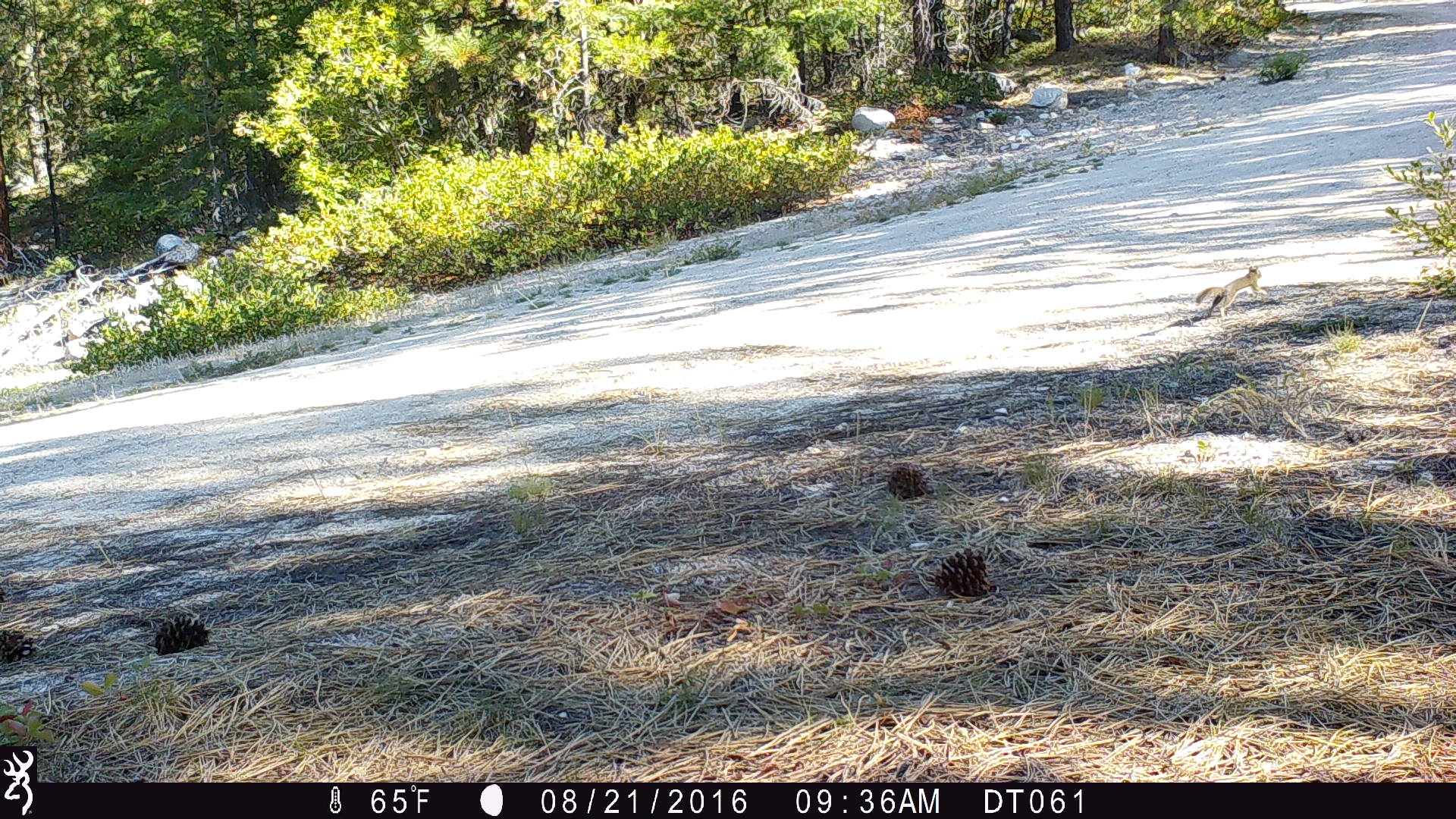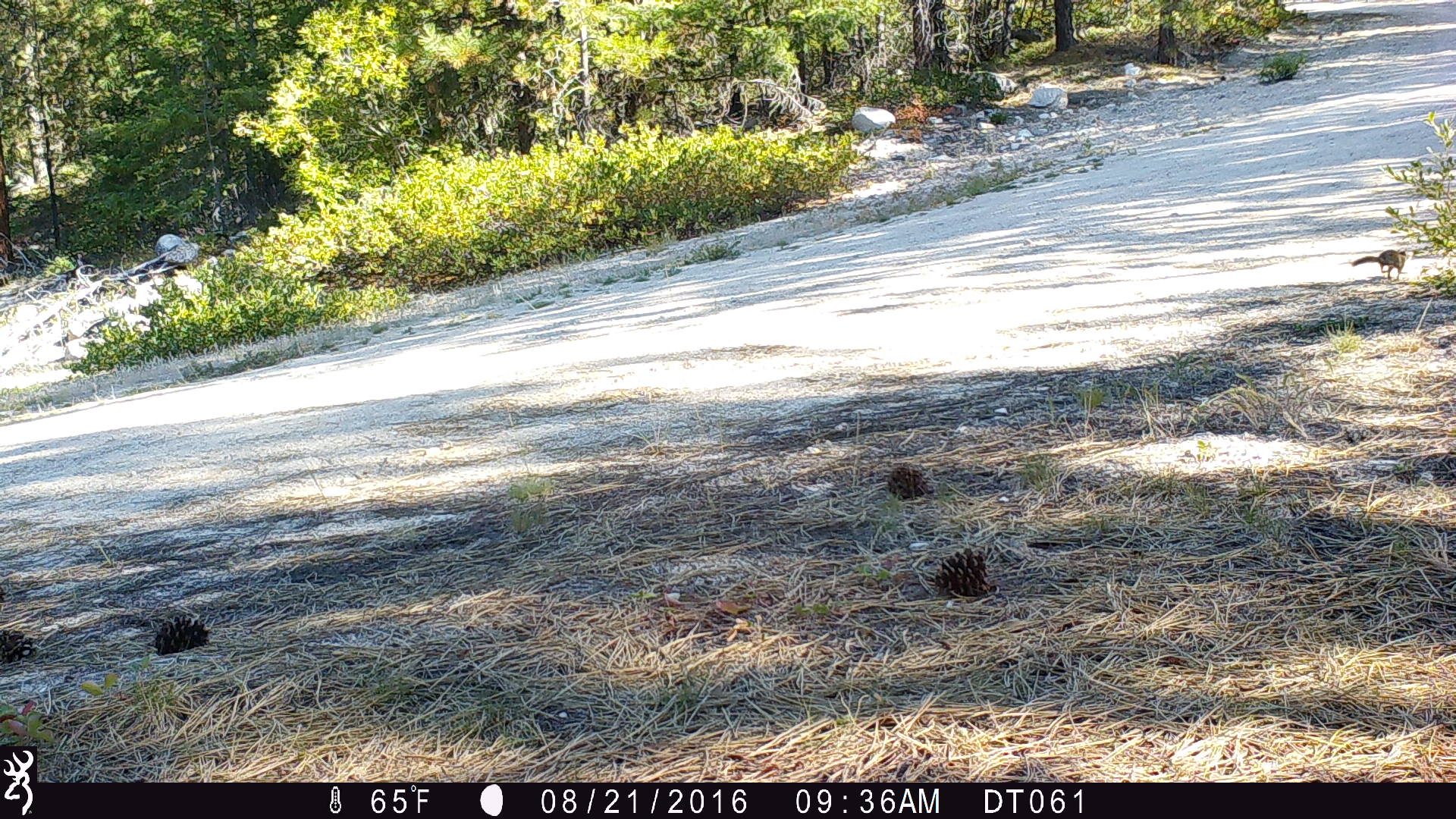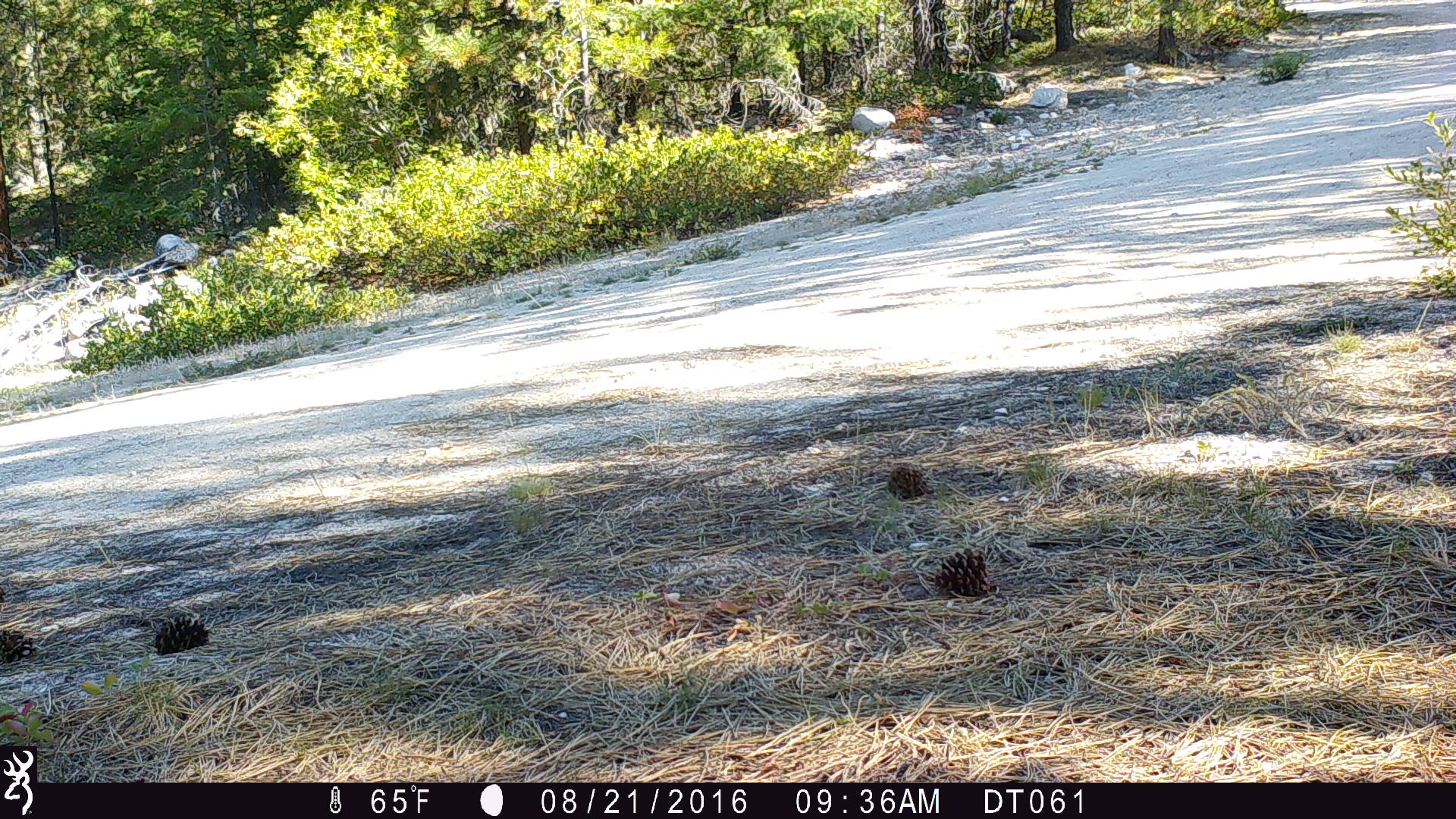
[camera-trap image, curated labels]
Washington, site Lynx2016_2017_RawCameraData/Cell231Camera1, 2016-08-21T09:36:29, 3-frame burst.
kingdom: Animalia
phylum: Chordata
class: Mammalia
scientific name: Mammalia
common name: small mammal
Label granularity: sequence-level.